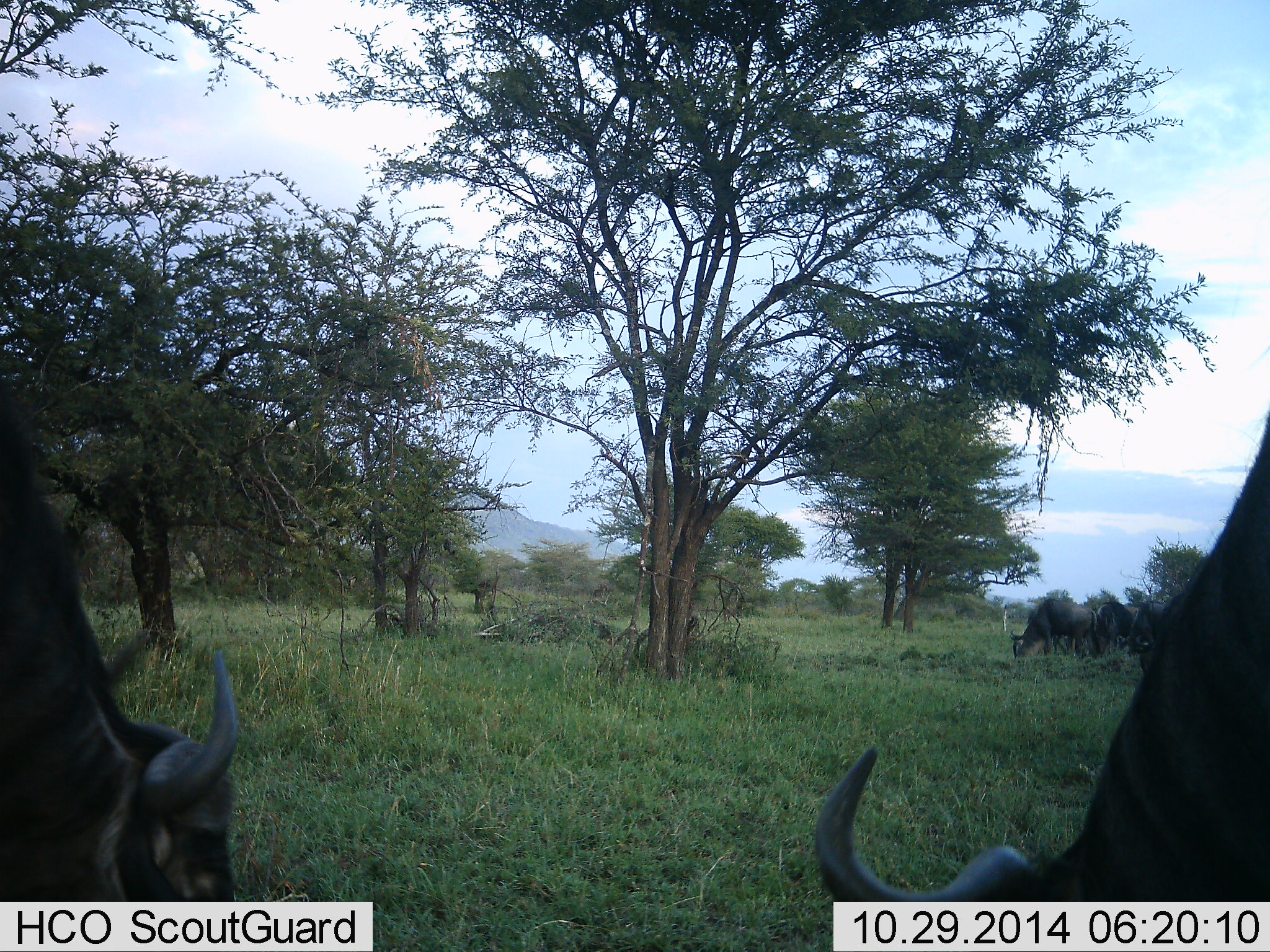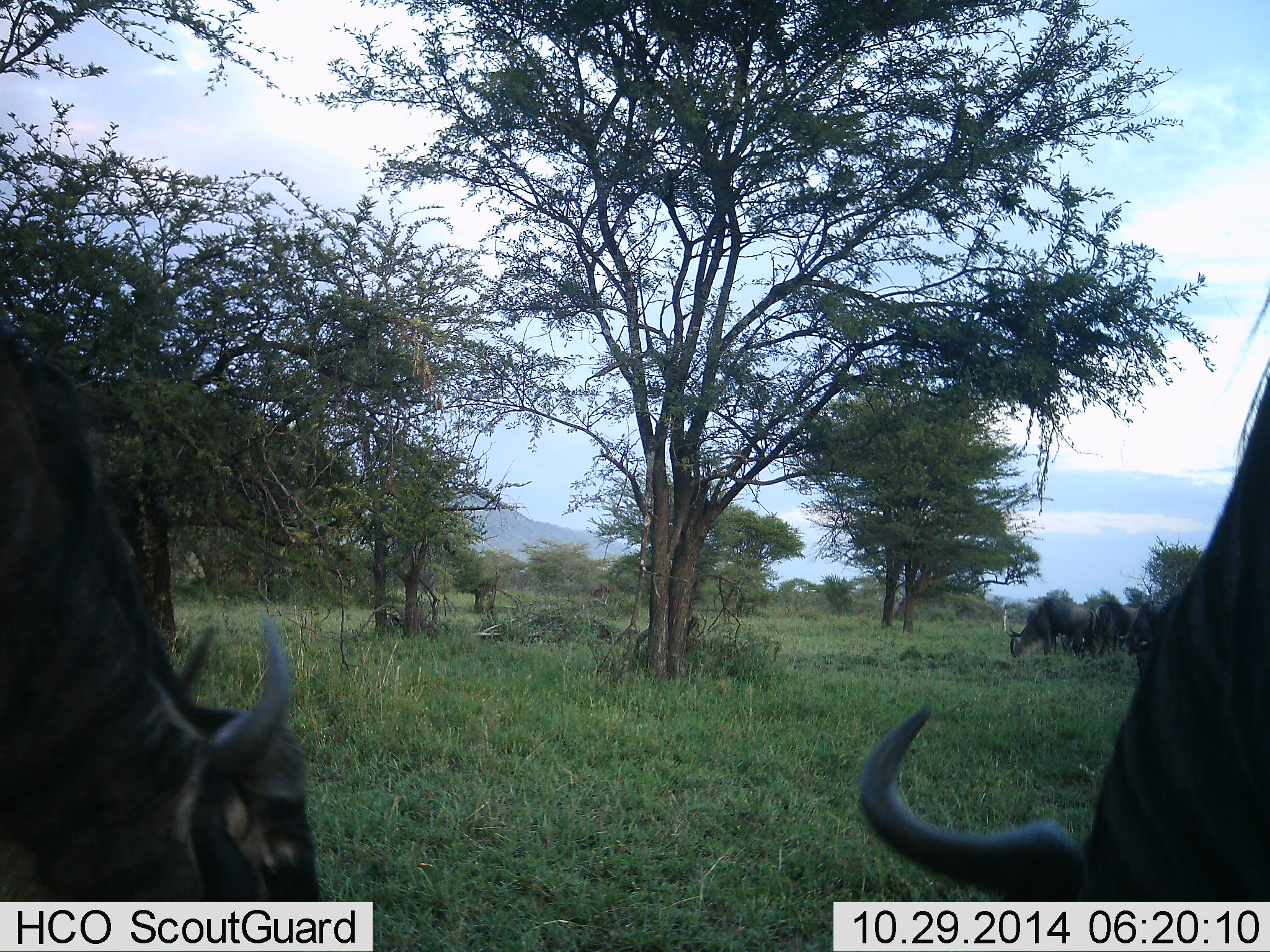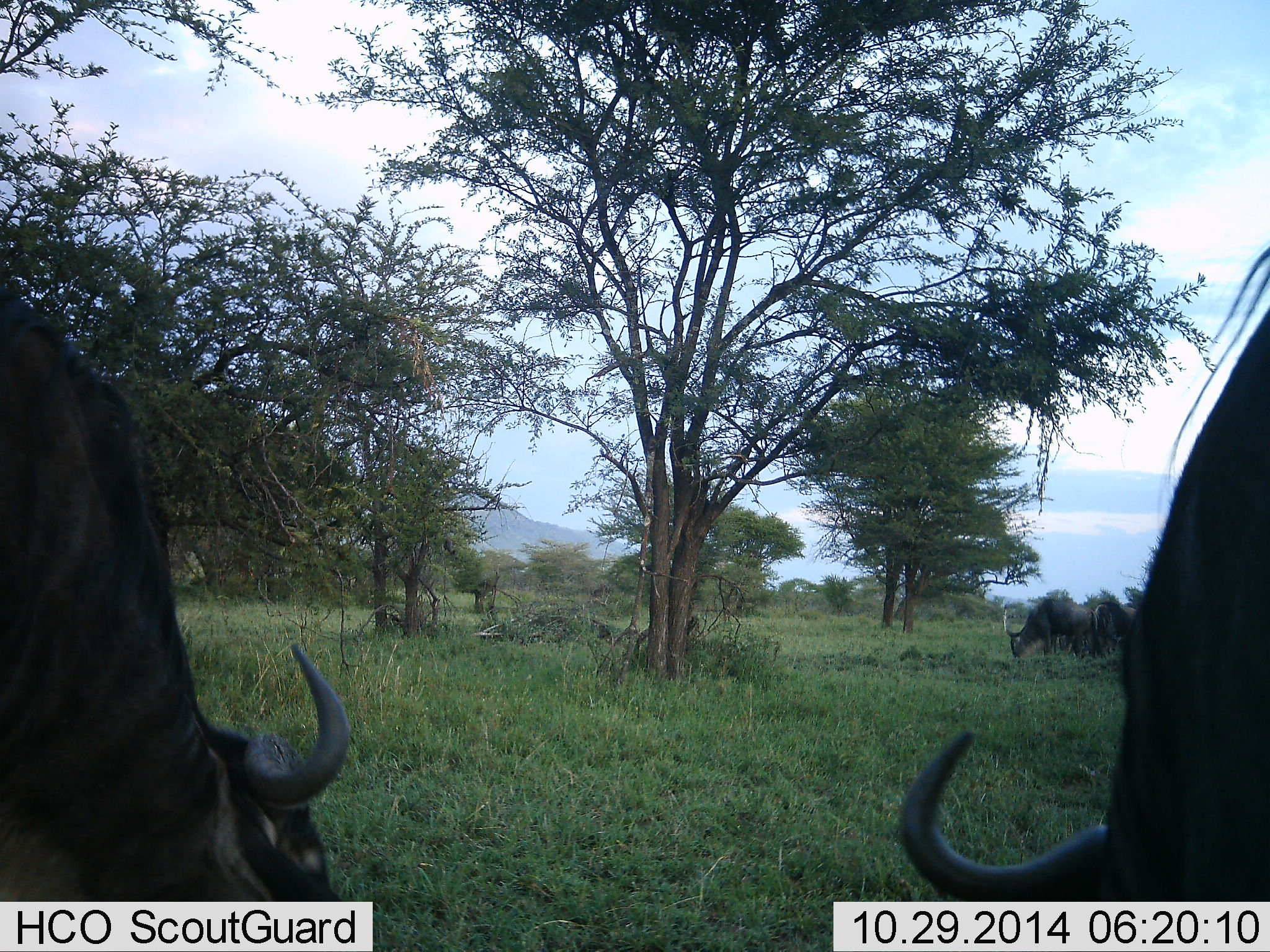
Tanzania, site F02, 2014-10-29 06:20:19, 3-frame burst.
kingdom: Animalia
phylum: Chordata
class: Mammalia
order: Artiodactyla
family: Bovidae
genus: Connochaetes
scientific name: Connochaetes taurinus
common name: blue wildebeest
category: wildebeest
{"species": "wildebeest (blue wildebeest) (Connochaetes taurinus)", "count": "5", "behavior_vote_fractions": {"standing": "40%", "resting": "0%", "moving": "20%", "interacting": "10%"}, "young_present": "0%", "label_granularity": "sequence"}